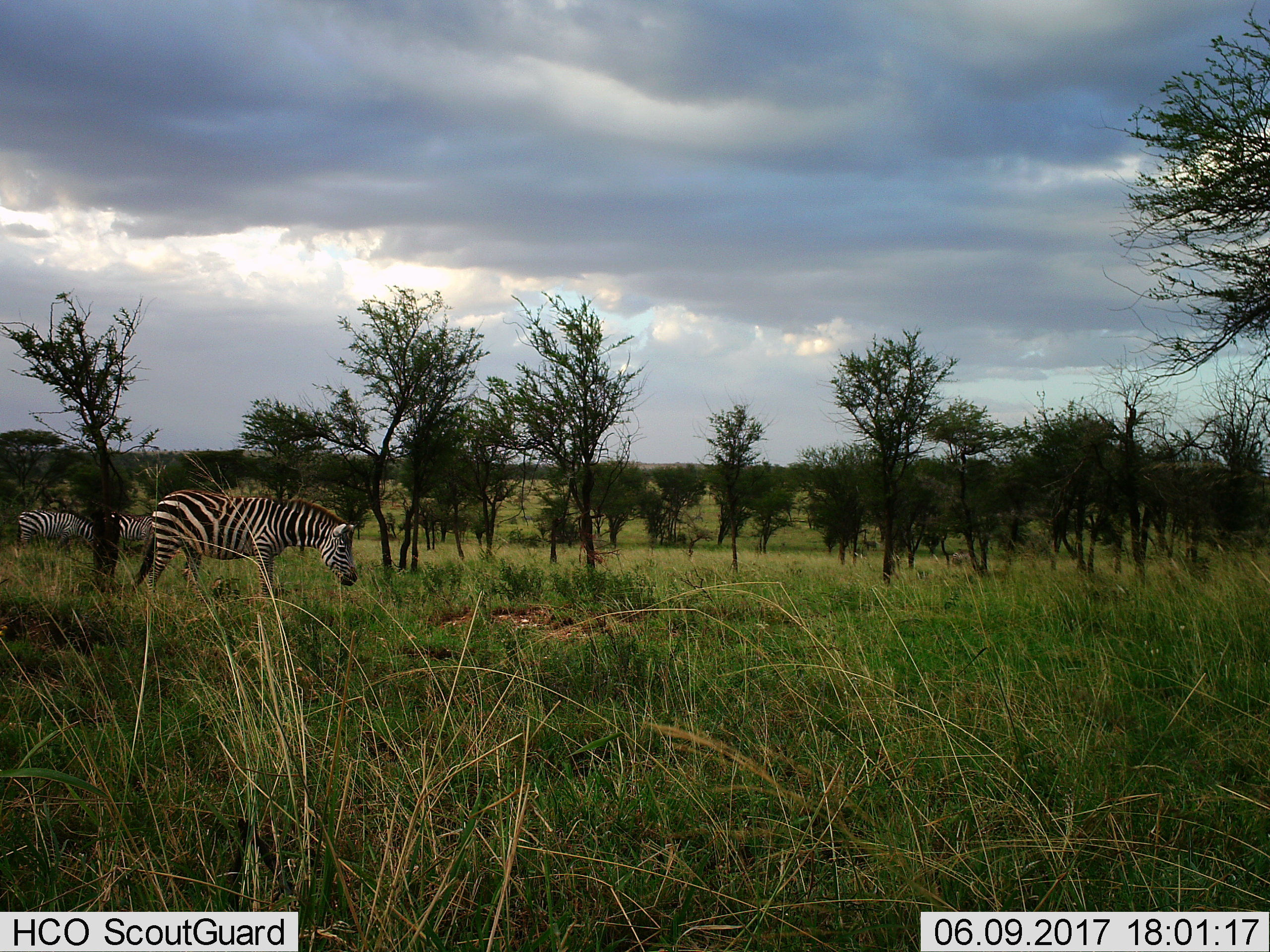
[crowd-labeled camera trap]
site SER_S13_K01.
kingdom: Animalia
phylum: Chordata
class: Mammalia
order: Perissodactyla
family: Equidae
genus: Equus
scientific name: Equus quagga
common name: plains zebra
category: zebraplains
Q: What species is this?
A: Zebraplains (plains zebra) (Equus quagga).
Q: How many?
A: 3.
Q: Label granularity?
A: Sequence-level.